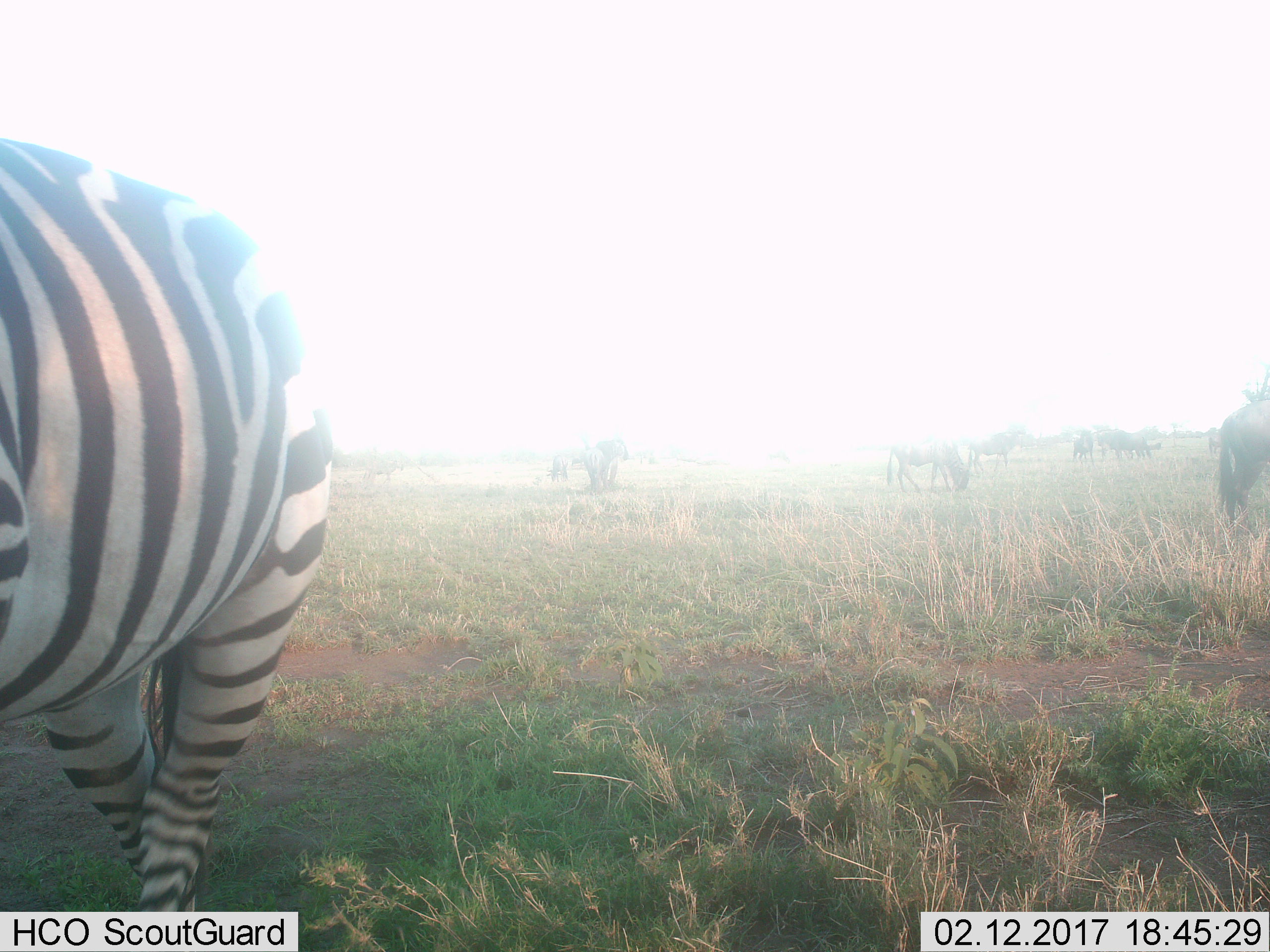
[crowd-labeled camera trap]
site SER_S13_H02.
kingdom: Animalia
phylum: Chordata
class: Mammalia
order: Artiodactyla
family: Bovidae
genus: Connochaetes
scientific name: Connochaetes taurinus taurinus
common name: blue wildebeest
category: wildebeestblue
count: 8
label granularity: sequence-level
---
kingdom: Animalia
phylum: Chordata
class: Mammalia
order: Perissodactyla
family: Equidae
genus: Equus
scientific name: Equus quagga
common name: plains zebra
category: zebraplains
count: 1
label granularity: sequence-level